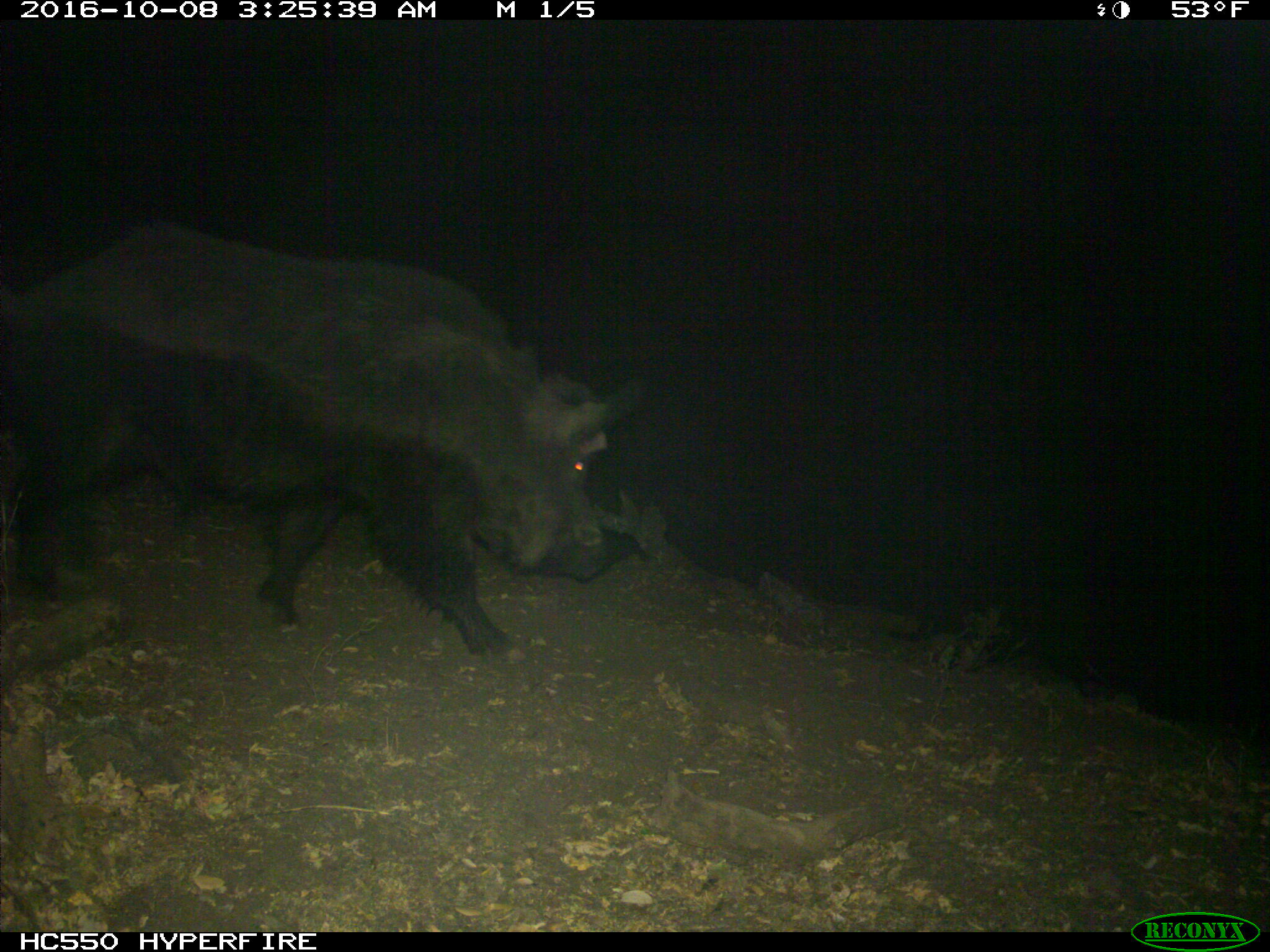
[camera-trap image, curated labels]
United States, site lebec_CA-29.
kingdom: Animalia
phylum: Chordata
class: Mammalia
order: Artiodactyla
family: Suidae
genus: Sus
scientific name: Sus scrofa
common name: wild boar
Sus scrofa (wild boar).